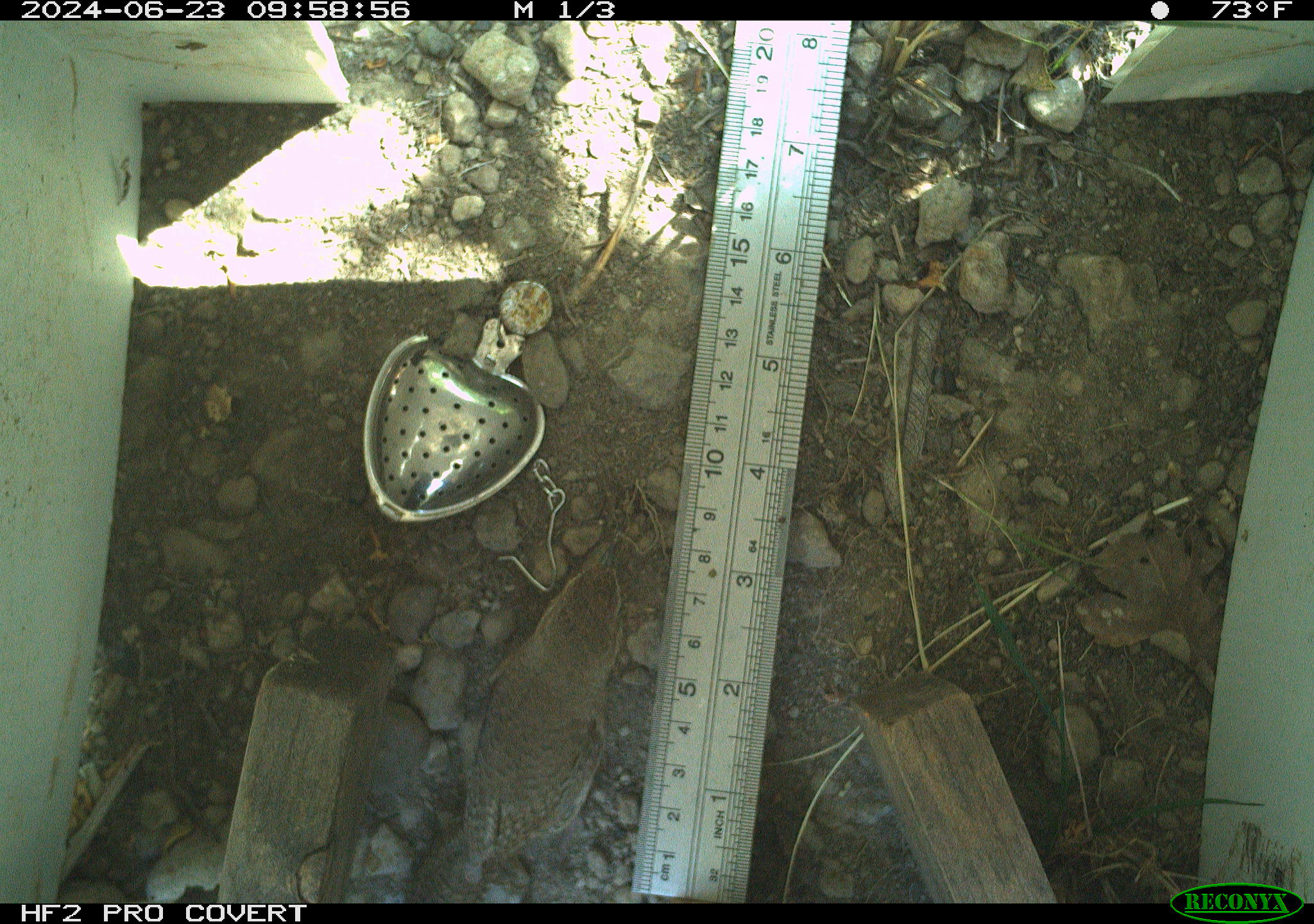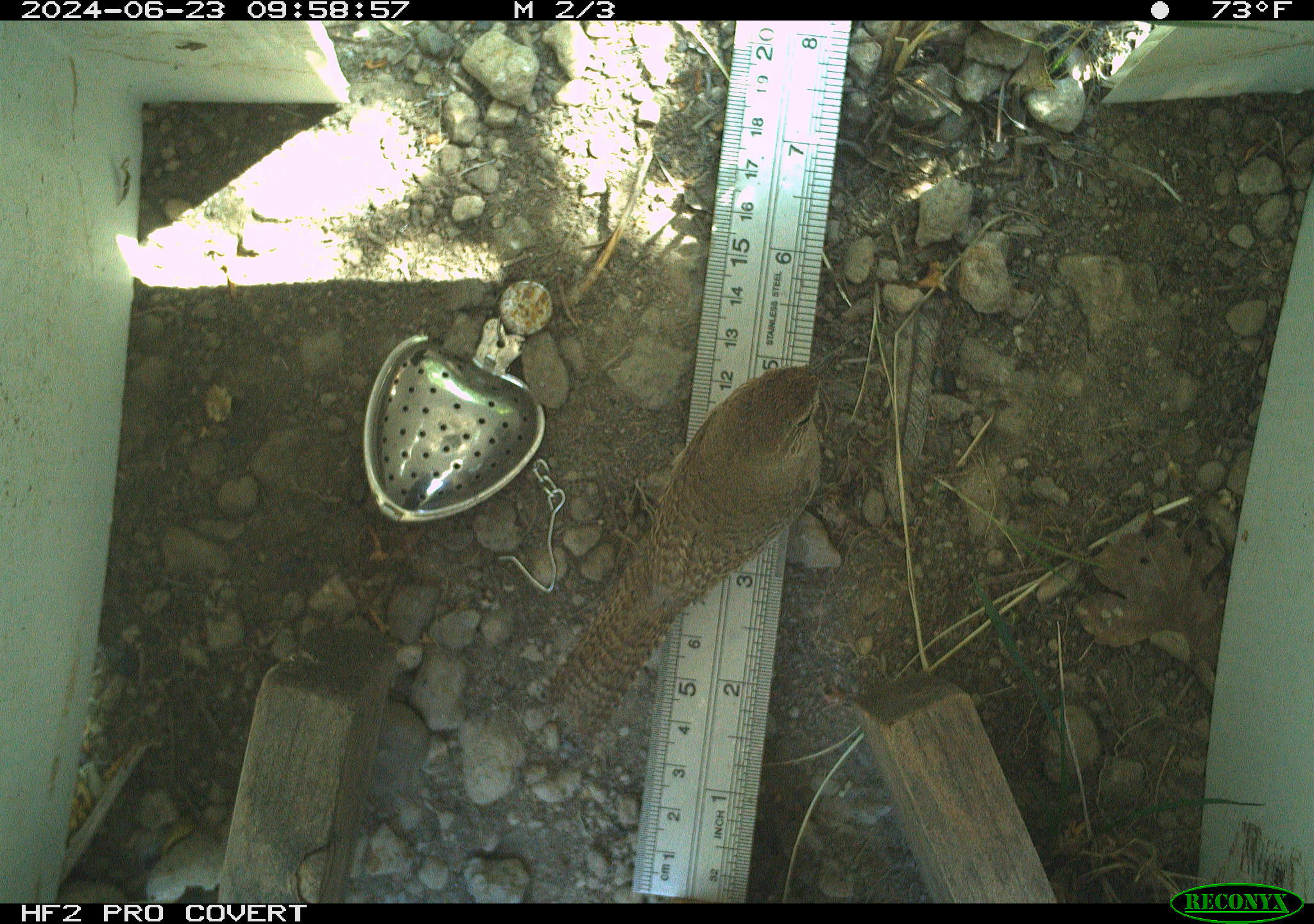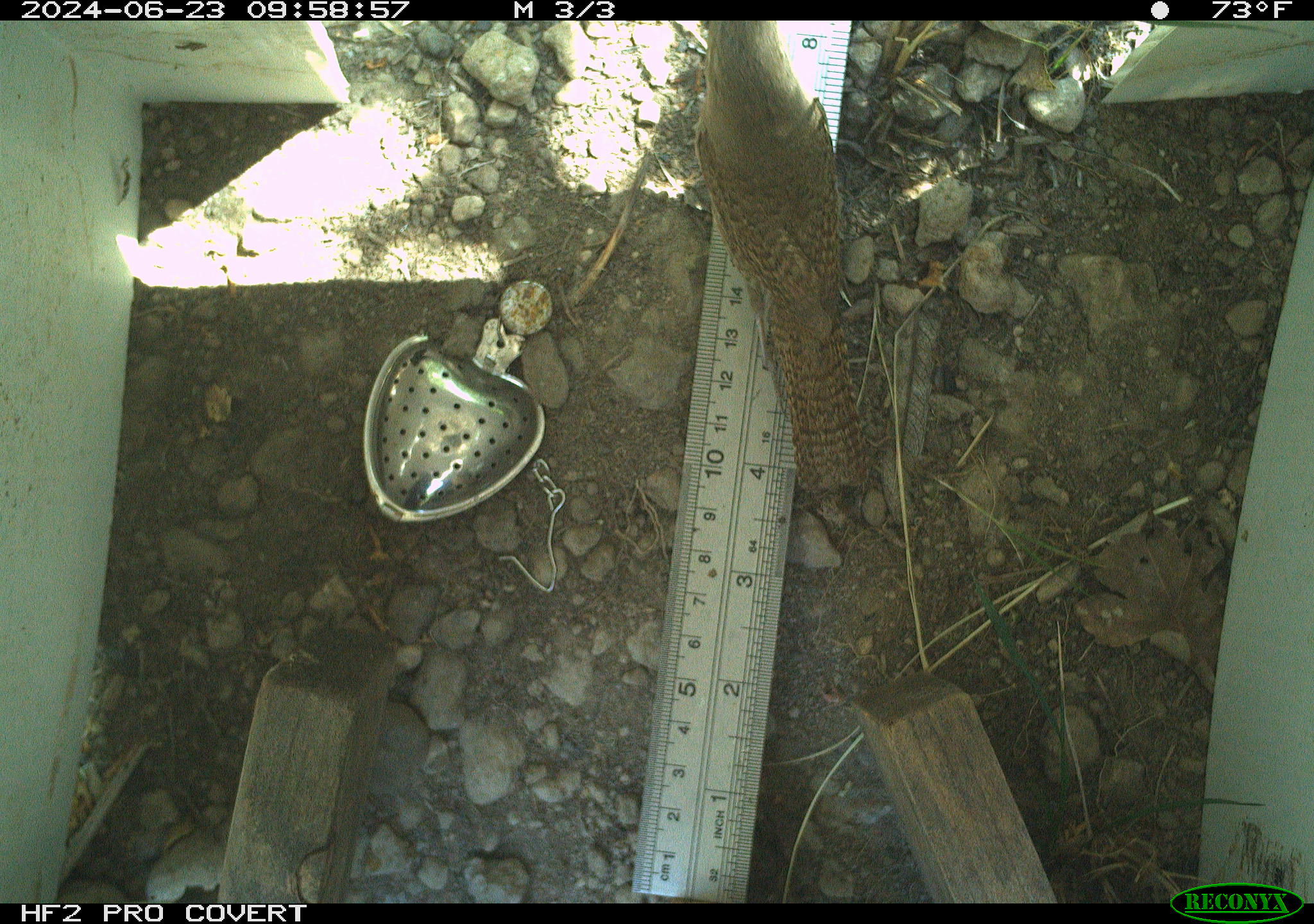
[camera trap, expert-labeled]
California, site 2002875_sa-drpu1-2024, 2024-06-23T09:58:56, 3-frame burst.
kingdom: Animalia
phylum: Chordata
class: Aves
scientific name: Aves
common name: bird